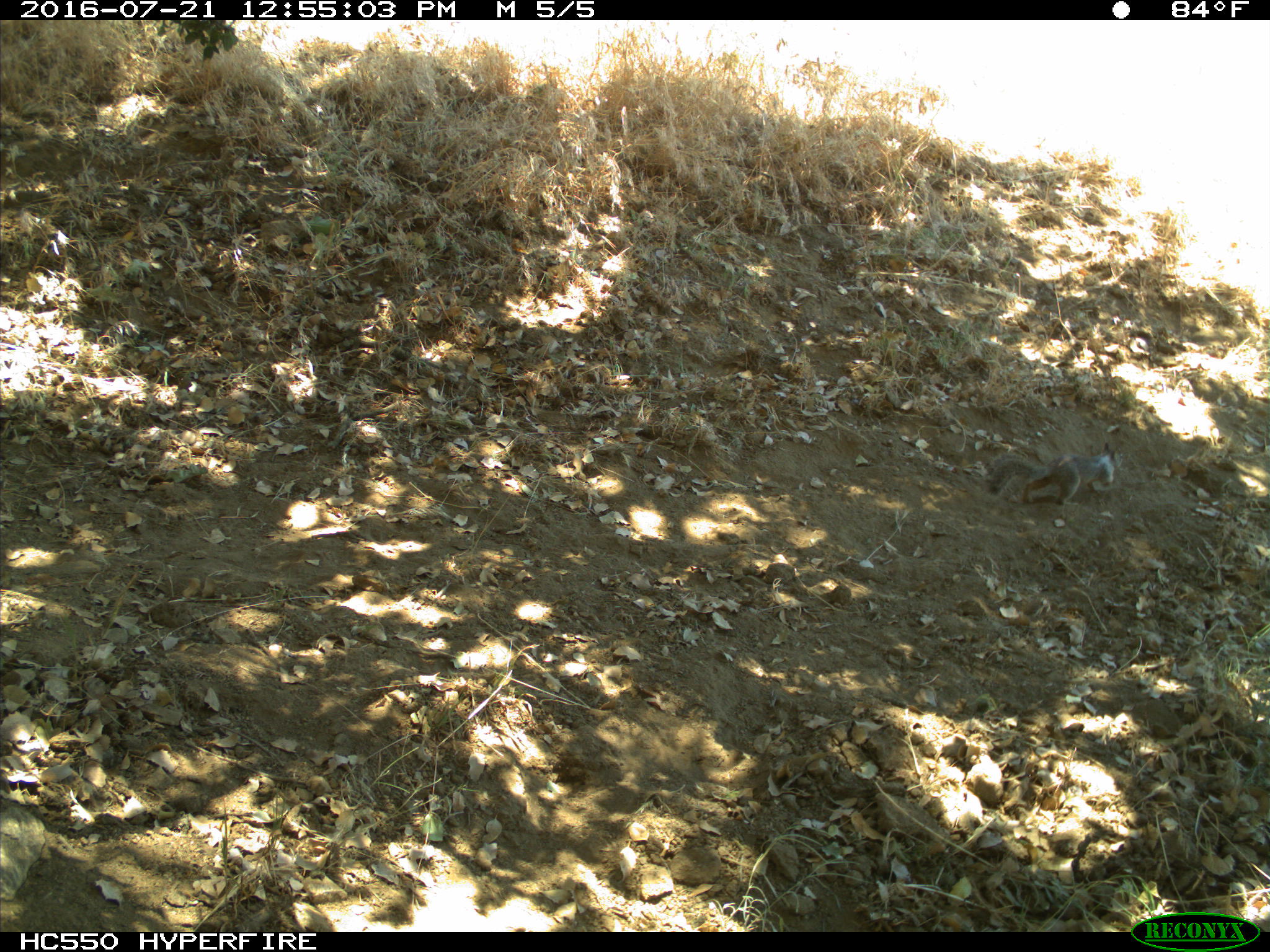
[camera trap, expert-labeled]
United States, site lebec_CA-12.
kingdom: Animalia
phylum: Chordata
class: Mammalia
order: Rodentia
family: Sciuridae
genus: Otospermophilus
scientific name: Otospermophilus beecheyi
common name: california ground squirrel